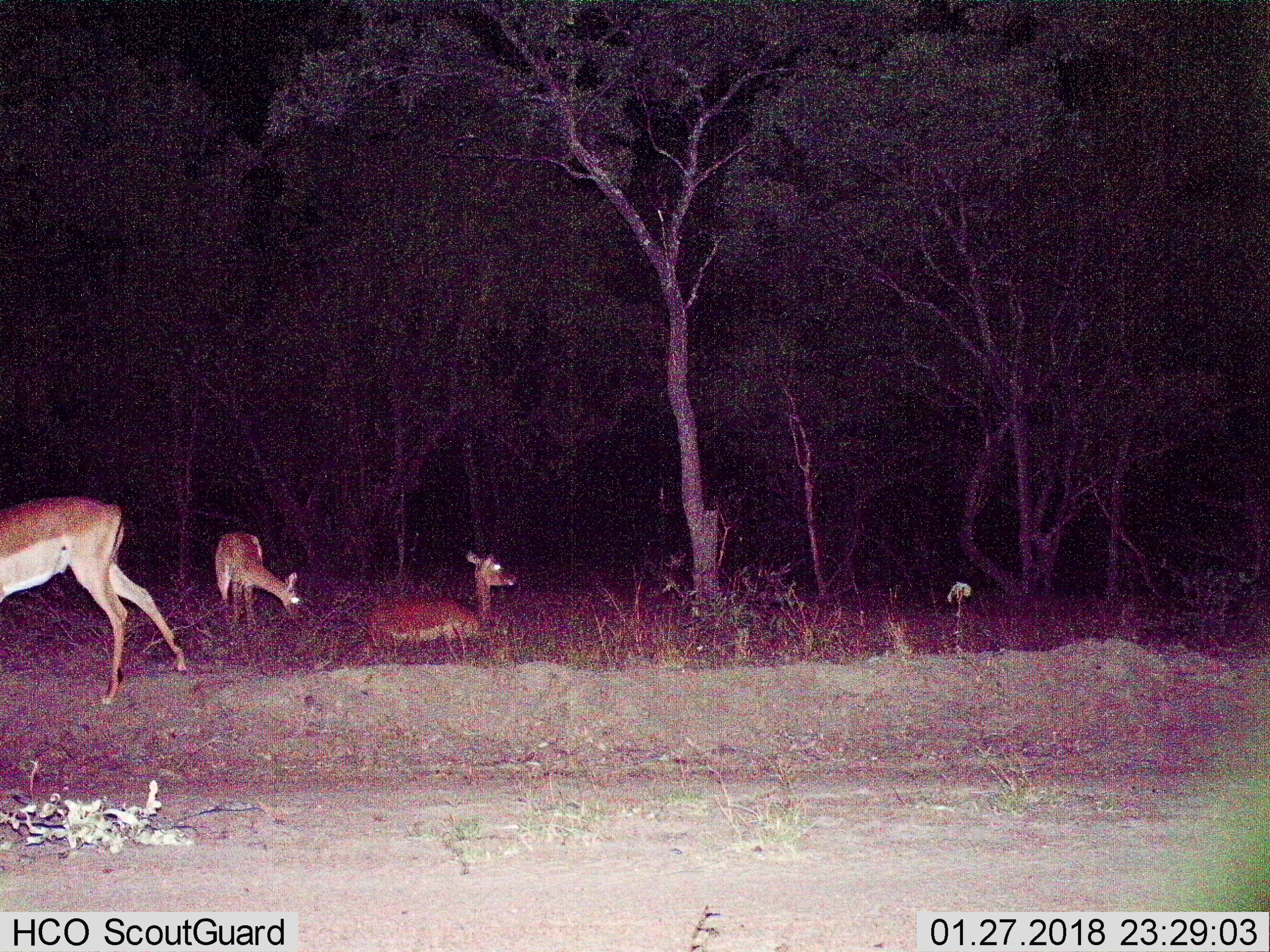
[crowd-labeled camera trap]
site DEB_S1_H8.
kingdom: Animalia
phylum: Chordata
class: Mammalia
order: Artiodactyla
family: Bovidae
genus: Aepyceros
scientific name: Aepyceros melampus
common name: impala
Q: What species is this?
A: Impala (Aepyceros melampus).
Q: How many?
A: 3.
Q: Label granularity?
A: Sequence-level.